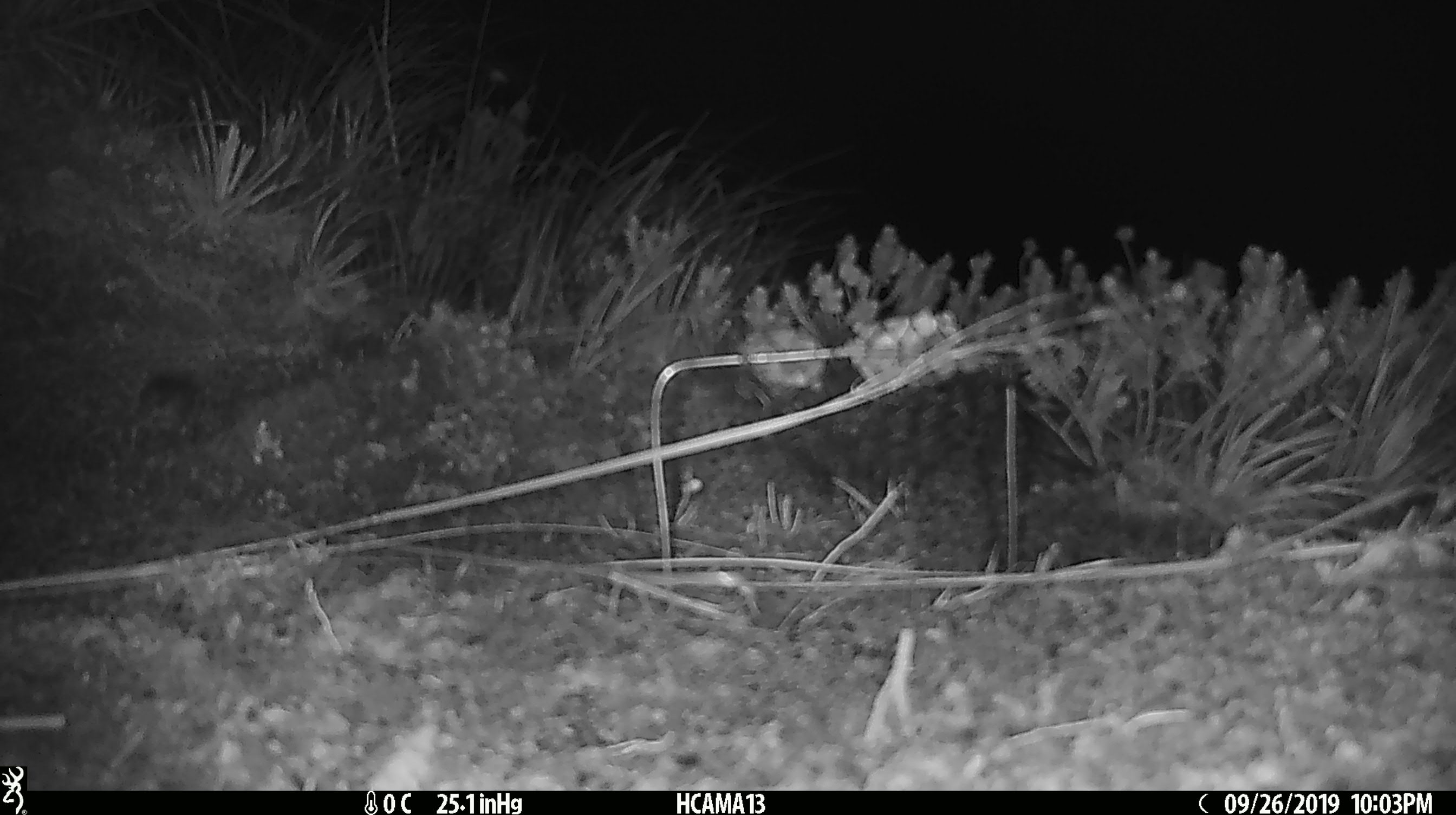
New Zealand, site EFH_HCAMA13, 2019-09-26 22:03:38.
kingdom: Animalia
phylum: Chordata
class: Mammalia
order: Rodentia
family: Muridae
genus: Mus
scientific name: Mus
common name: mouse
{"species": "mouse (Mus)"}